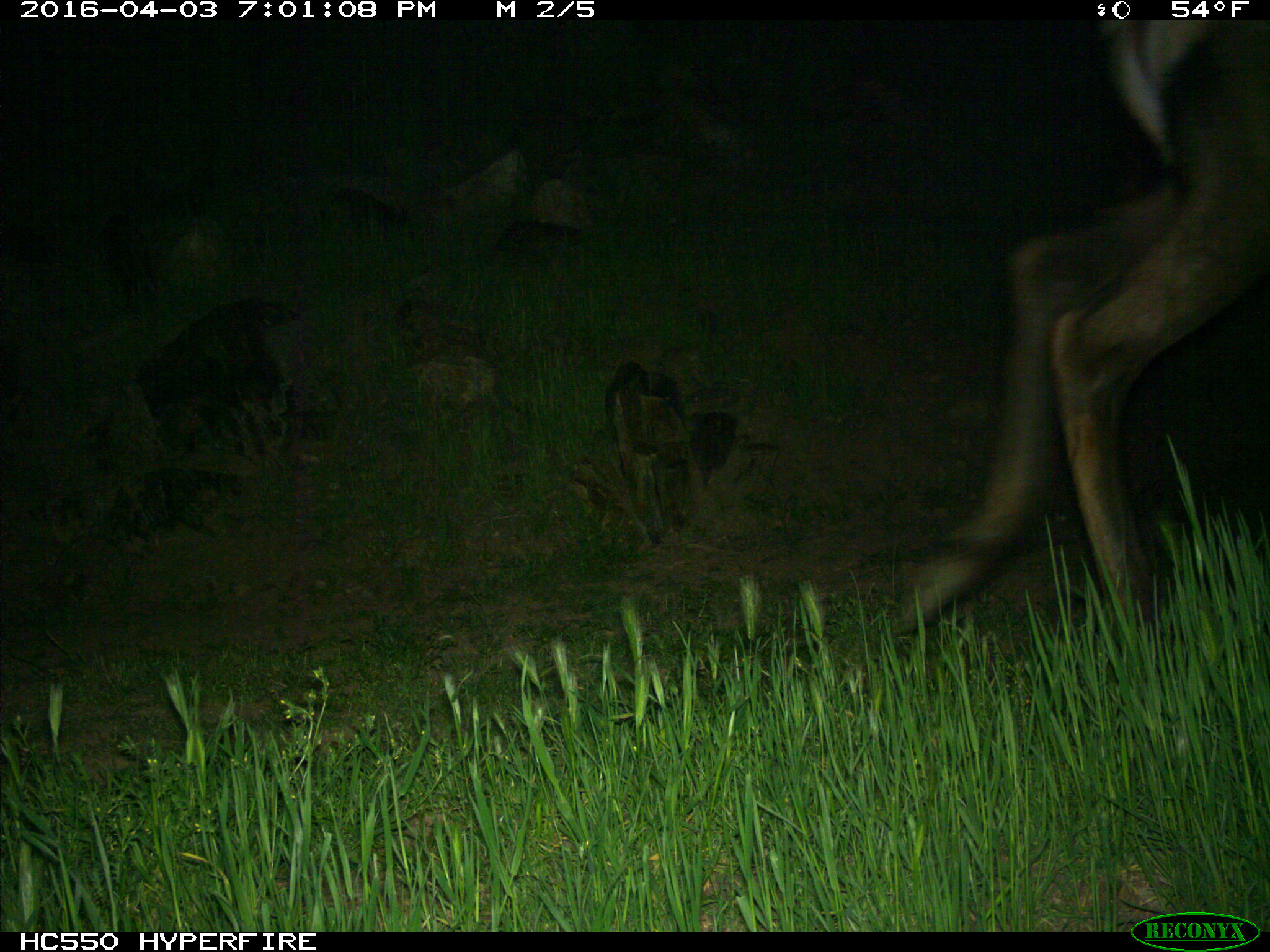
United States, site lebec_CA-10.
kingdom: Animalia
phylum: Chordata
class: Mammalia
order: Artiodactyla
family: Cervidae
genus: Cervus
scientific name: Cervus canadensis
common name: elk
Cervus canadensis (elk).